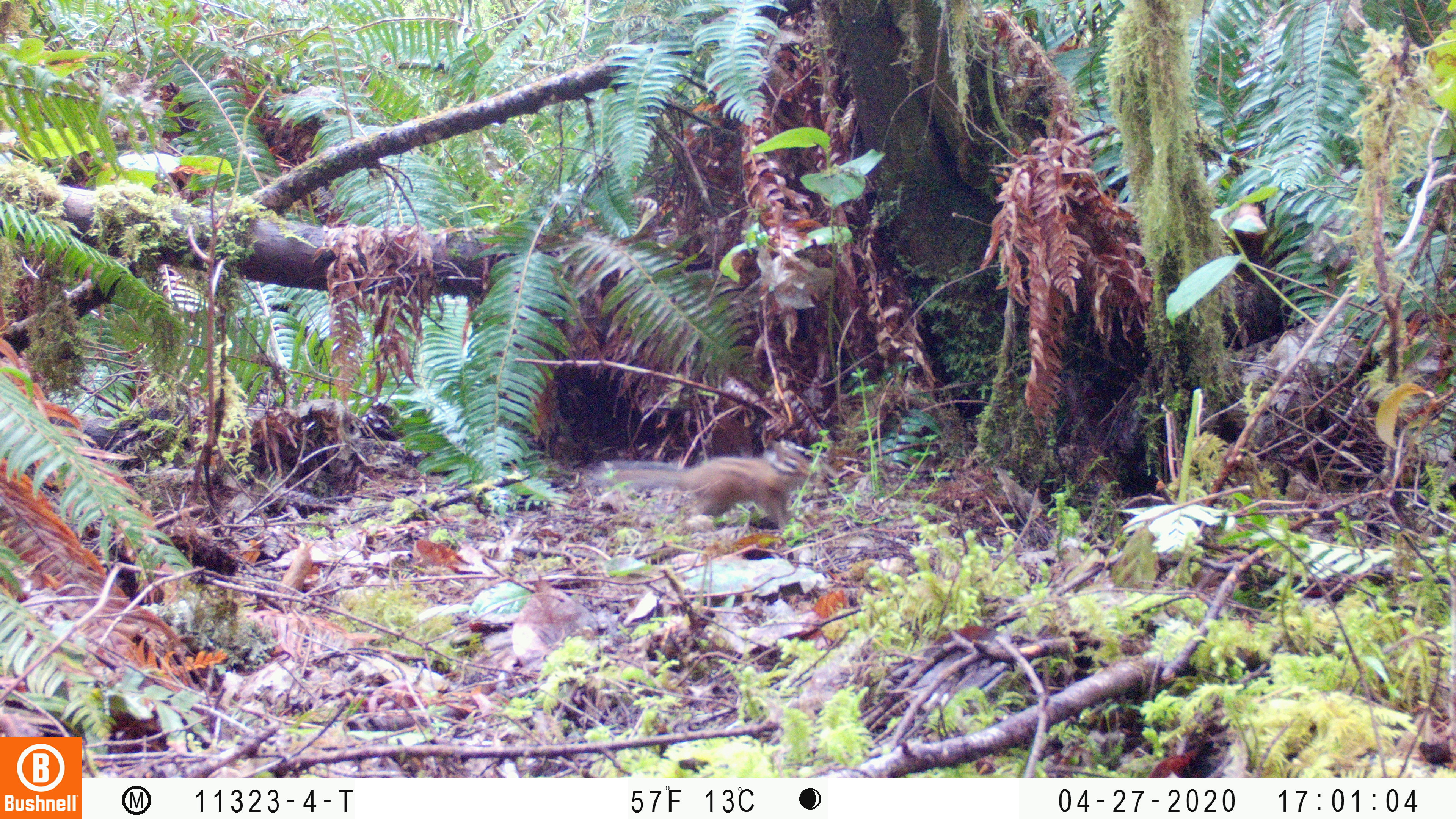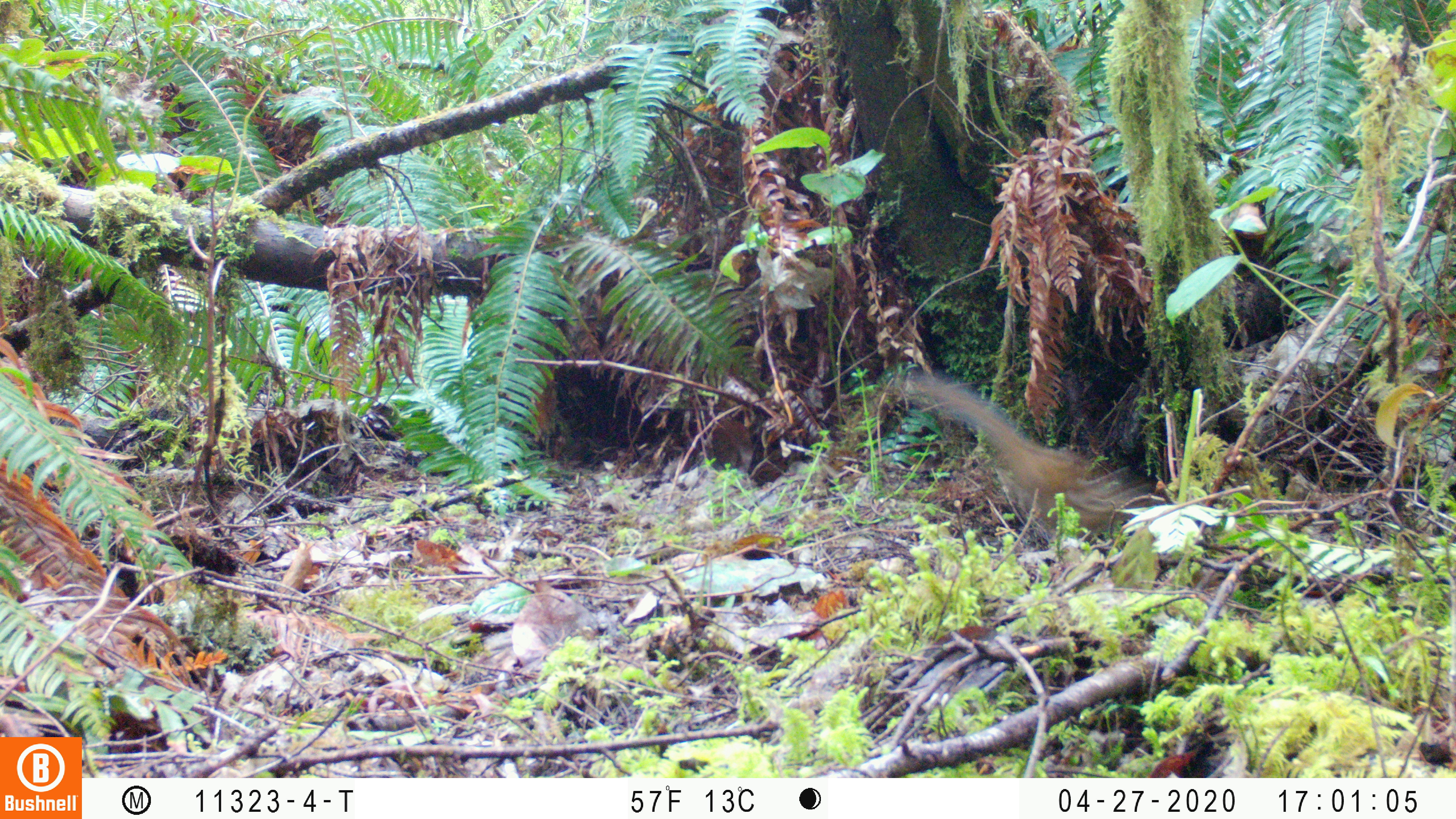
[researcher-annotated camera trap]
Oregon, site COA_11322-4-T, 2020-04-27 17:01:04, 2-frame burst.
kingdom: Animalia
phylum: Chordata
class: Mammalia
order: Rodentia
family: Sciuridae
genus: Neotamias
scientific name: Neotamias townsendii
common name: townsend's chipmunk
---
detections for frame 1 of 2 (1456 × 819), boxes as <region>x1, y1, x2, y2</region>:
townsend's chipmunk: <region>586, 436, 817, 531</region>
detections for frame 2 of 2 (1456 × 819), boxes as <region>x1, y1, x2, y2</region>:
townsend's chipmunk: <region>914, 373, 1138, 530</region>